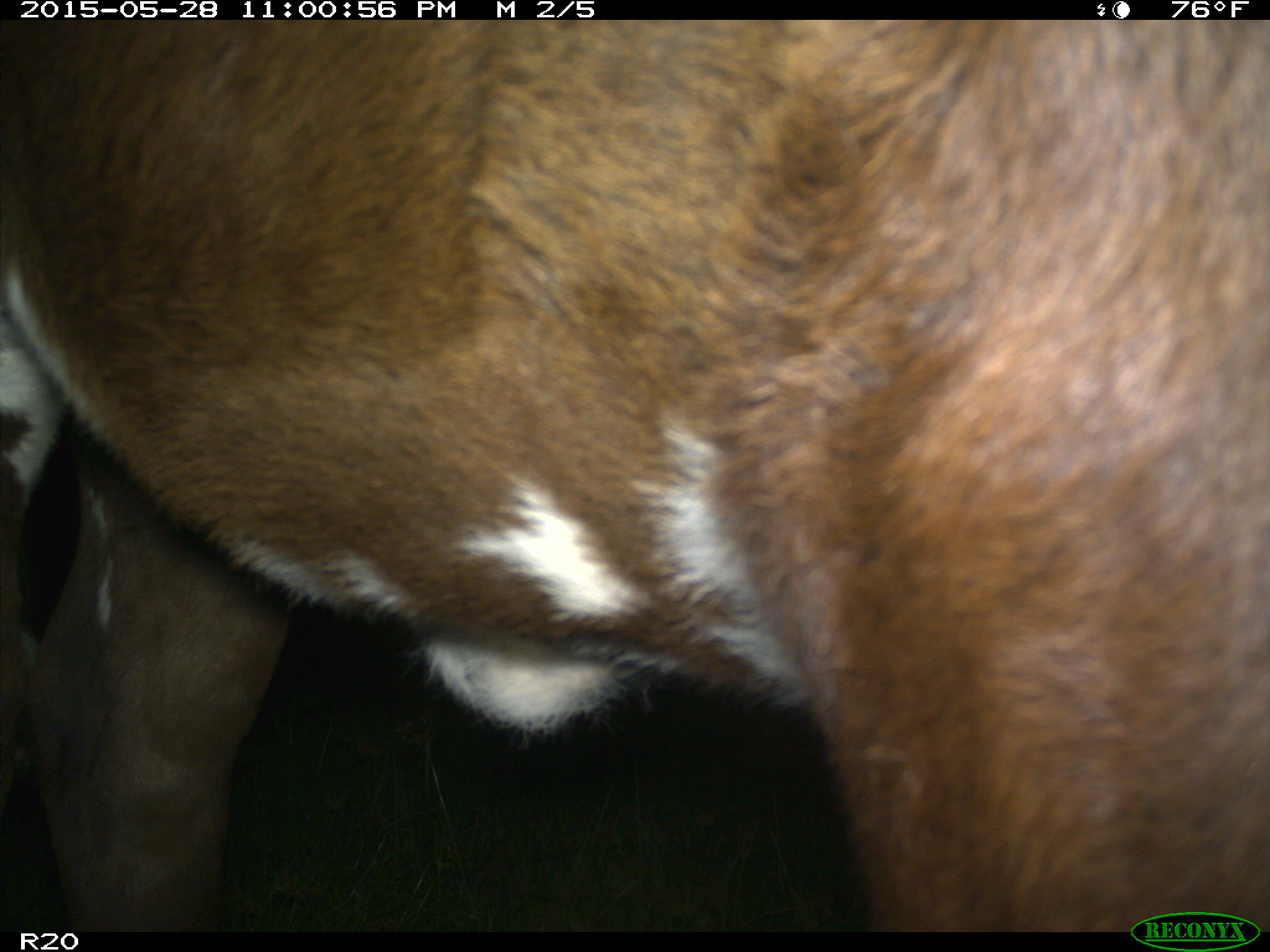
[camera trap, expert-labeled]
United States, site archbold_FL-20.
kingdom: Animalia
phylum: Chordata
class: Mammalia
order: Artiodactyla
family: Bovidae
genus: Bos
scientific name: Bos taurus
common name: domestic cow